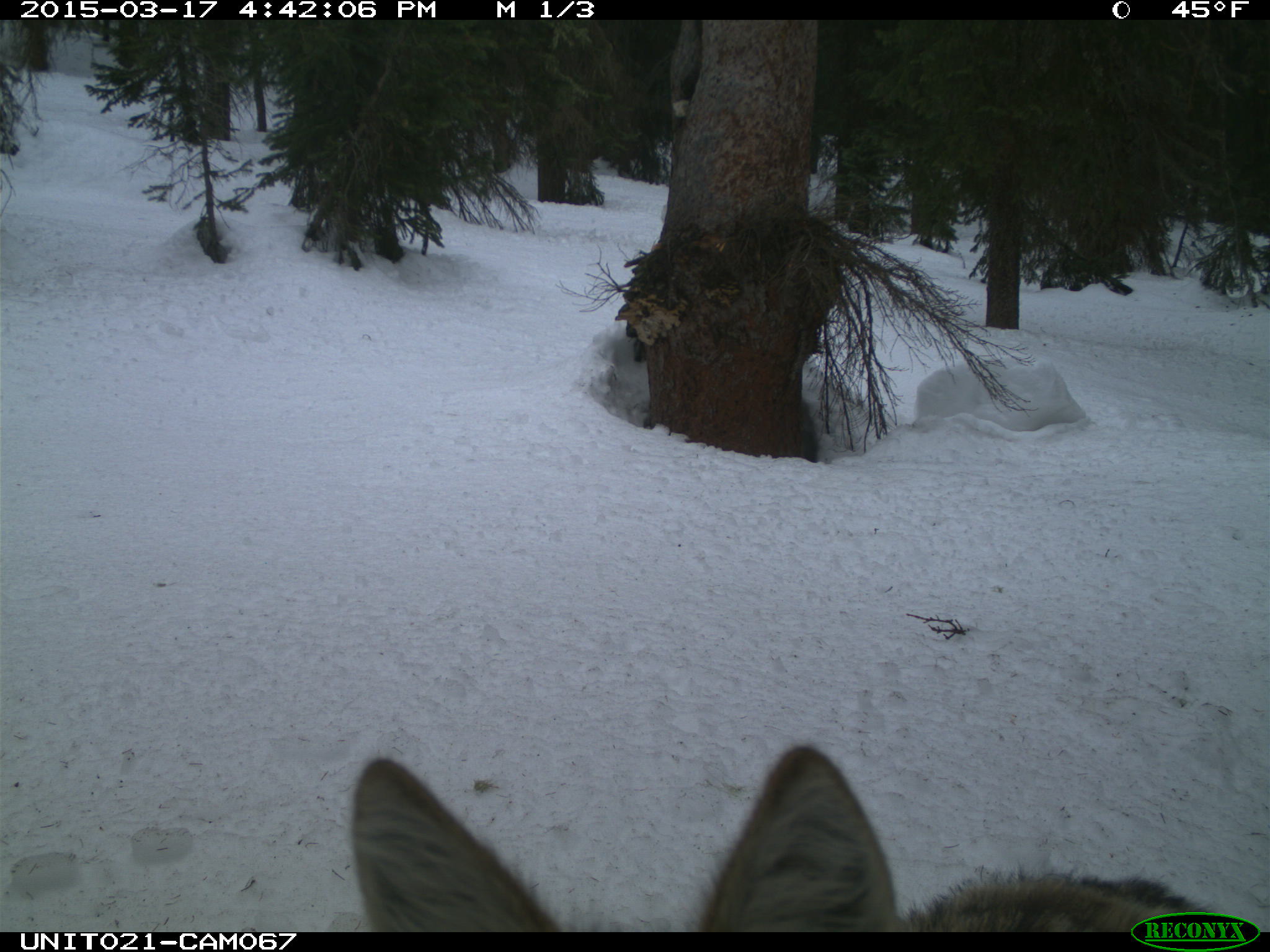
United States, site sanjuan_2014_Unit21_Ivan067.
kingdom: Animalia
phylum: Chordata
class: Mammalia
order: Carnivora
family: Canidae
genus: Canis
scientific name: Canis latrans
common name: coyote